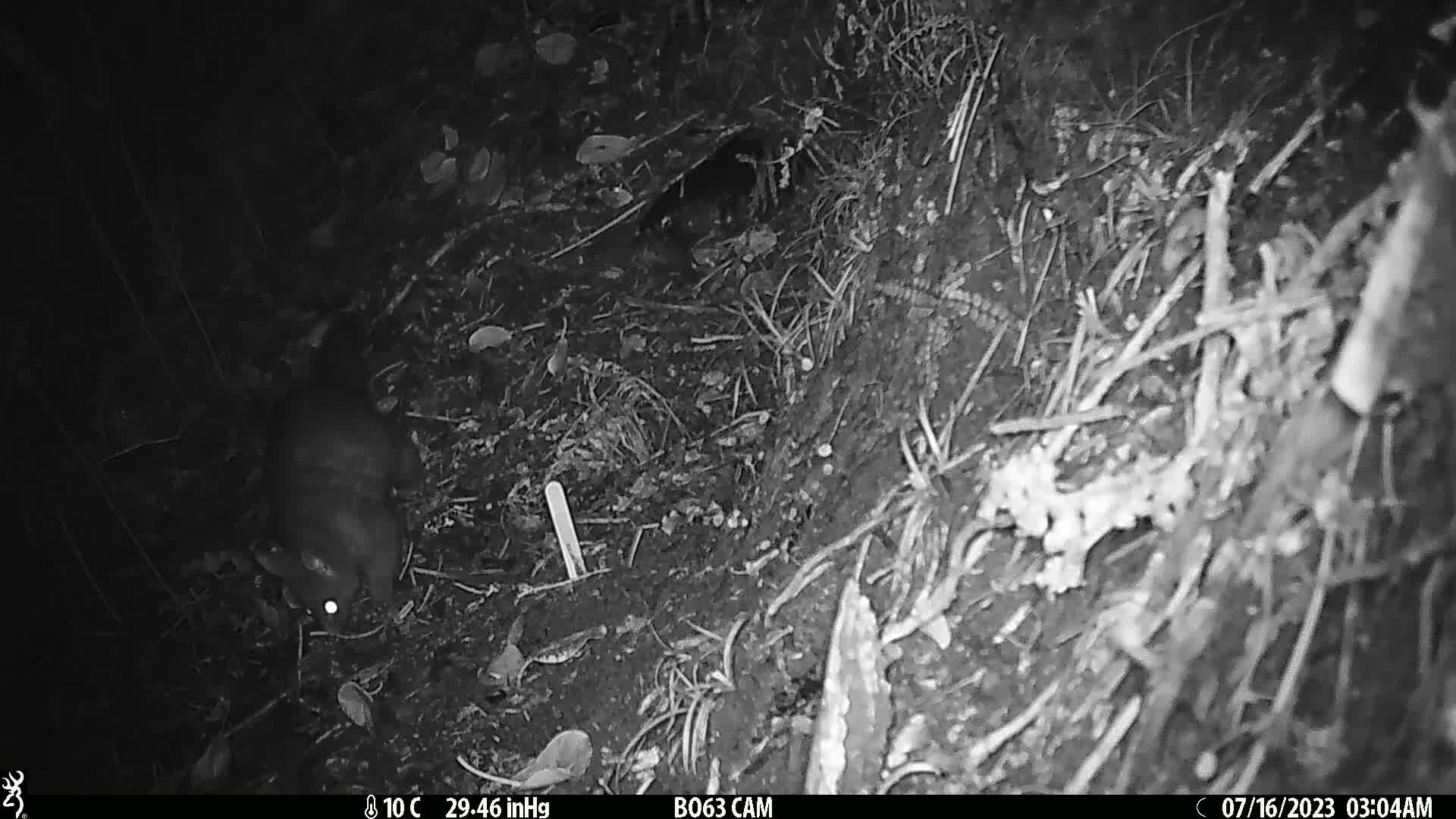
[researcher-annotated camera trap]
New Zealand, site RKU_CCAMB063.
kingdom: Animalia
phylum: Chordata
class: Mammalia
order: Diprotodontia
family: Phalangeridae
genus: Trichosurus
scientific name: Trichosurus vulpecula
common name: common brushtail possum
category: possum